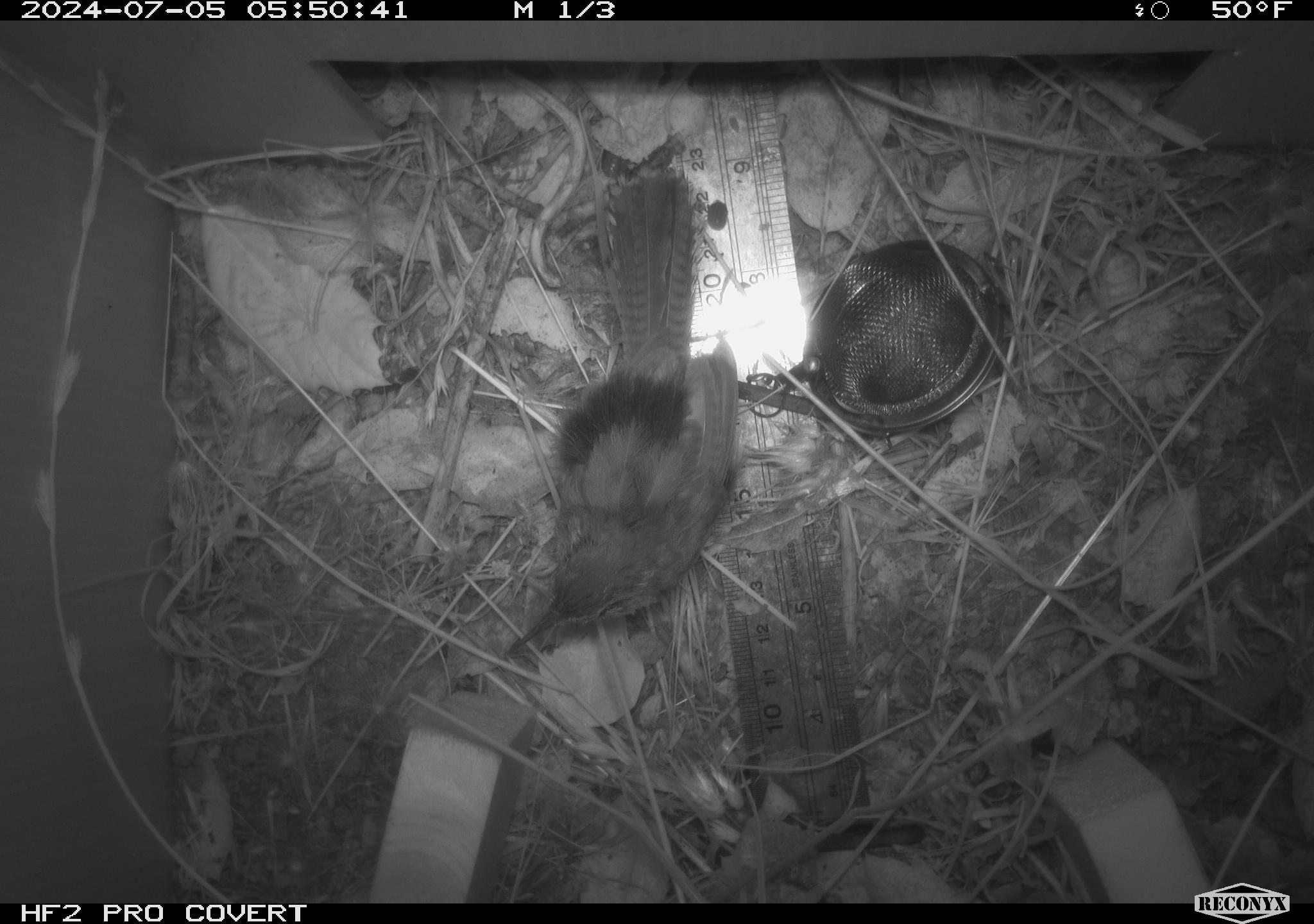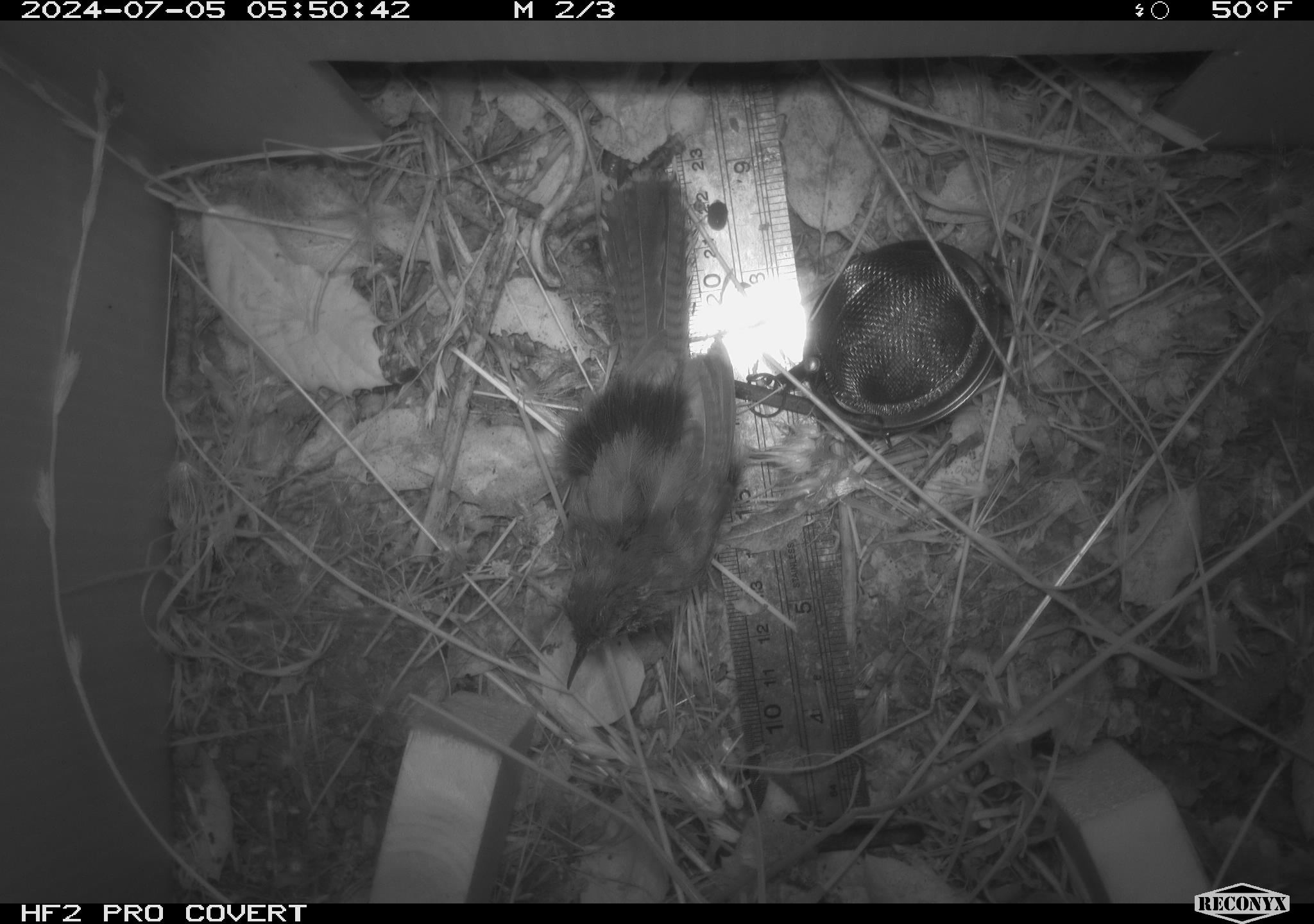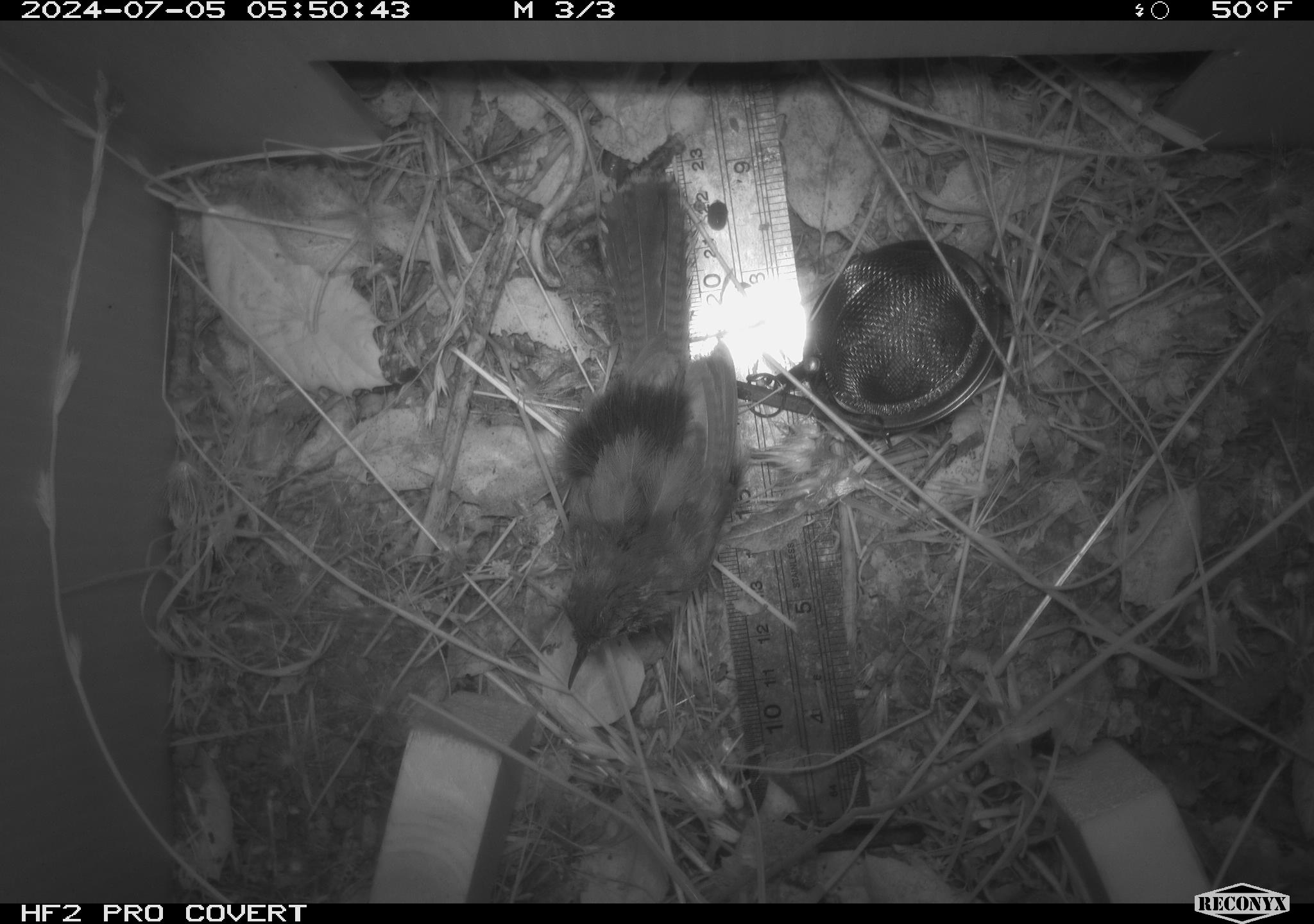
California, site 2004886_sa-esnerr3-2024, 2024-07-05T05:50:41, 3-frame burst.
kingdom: Animalia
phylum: Chordata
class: Aves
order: Passeriformes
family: Troglodytidae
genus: Thryomanes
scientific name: Thryomanes bewickii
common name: bewick's wren